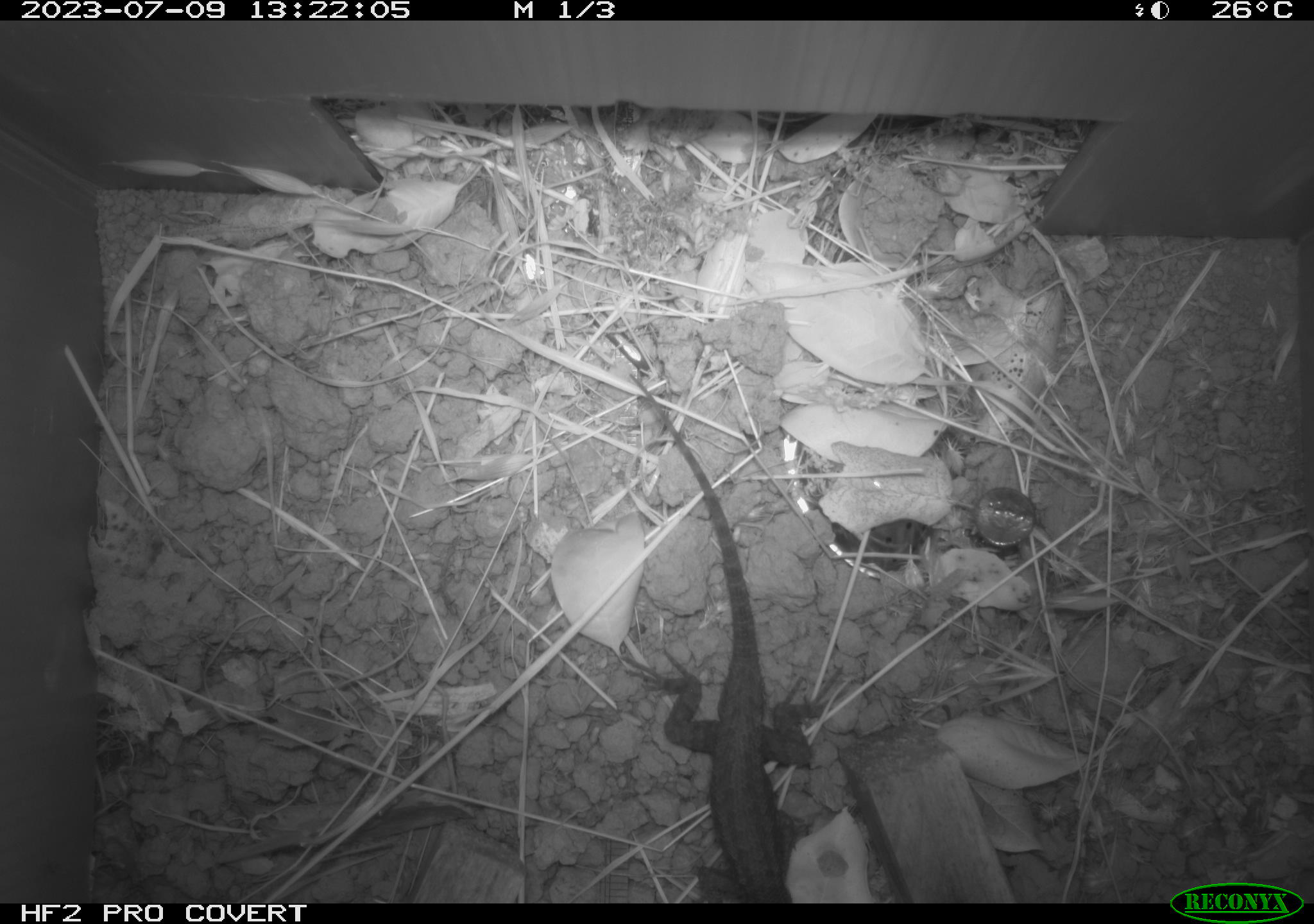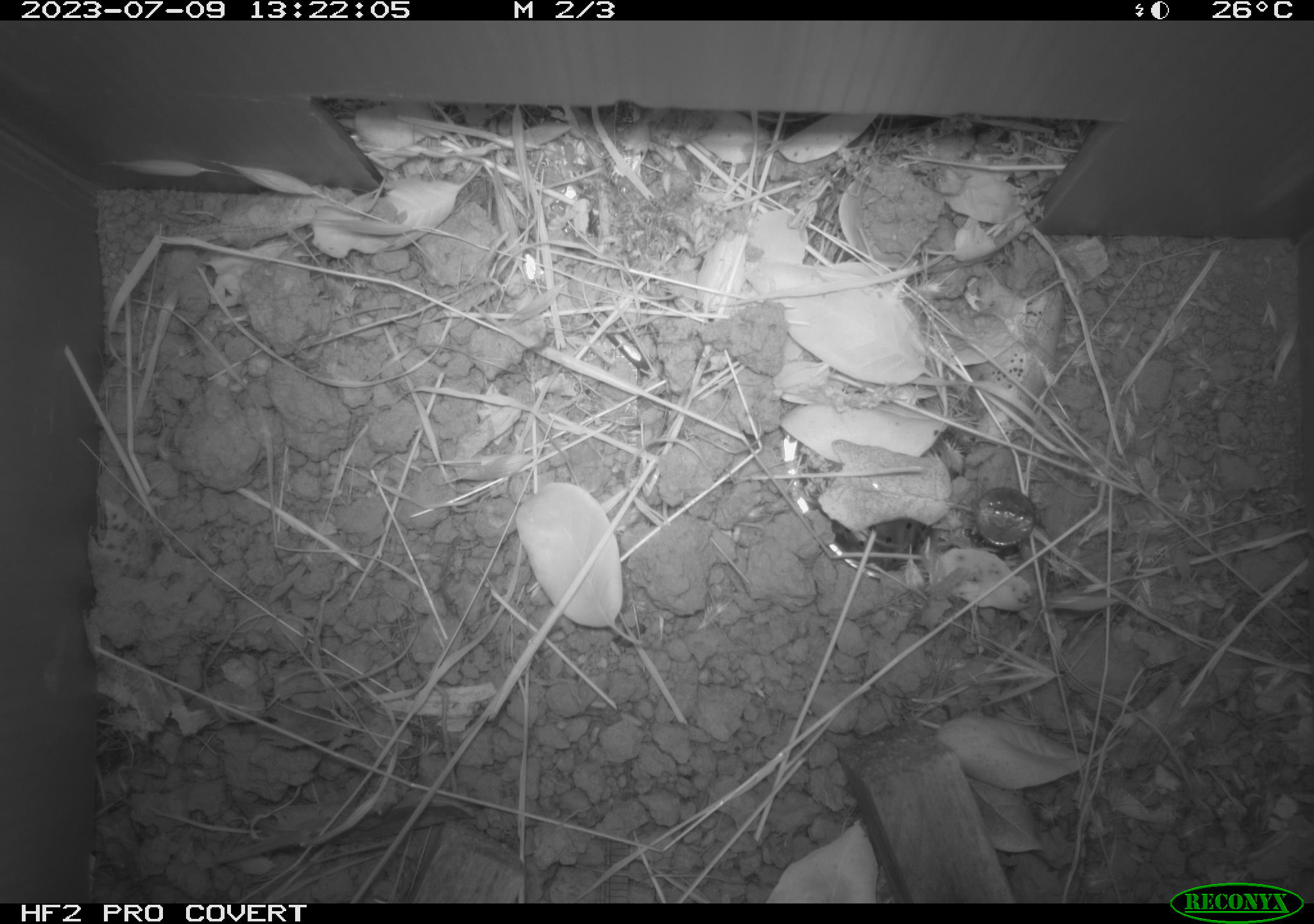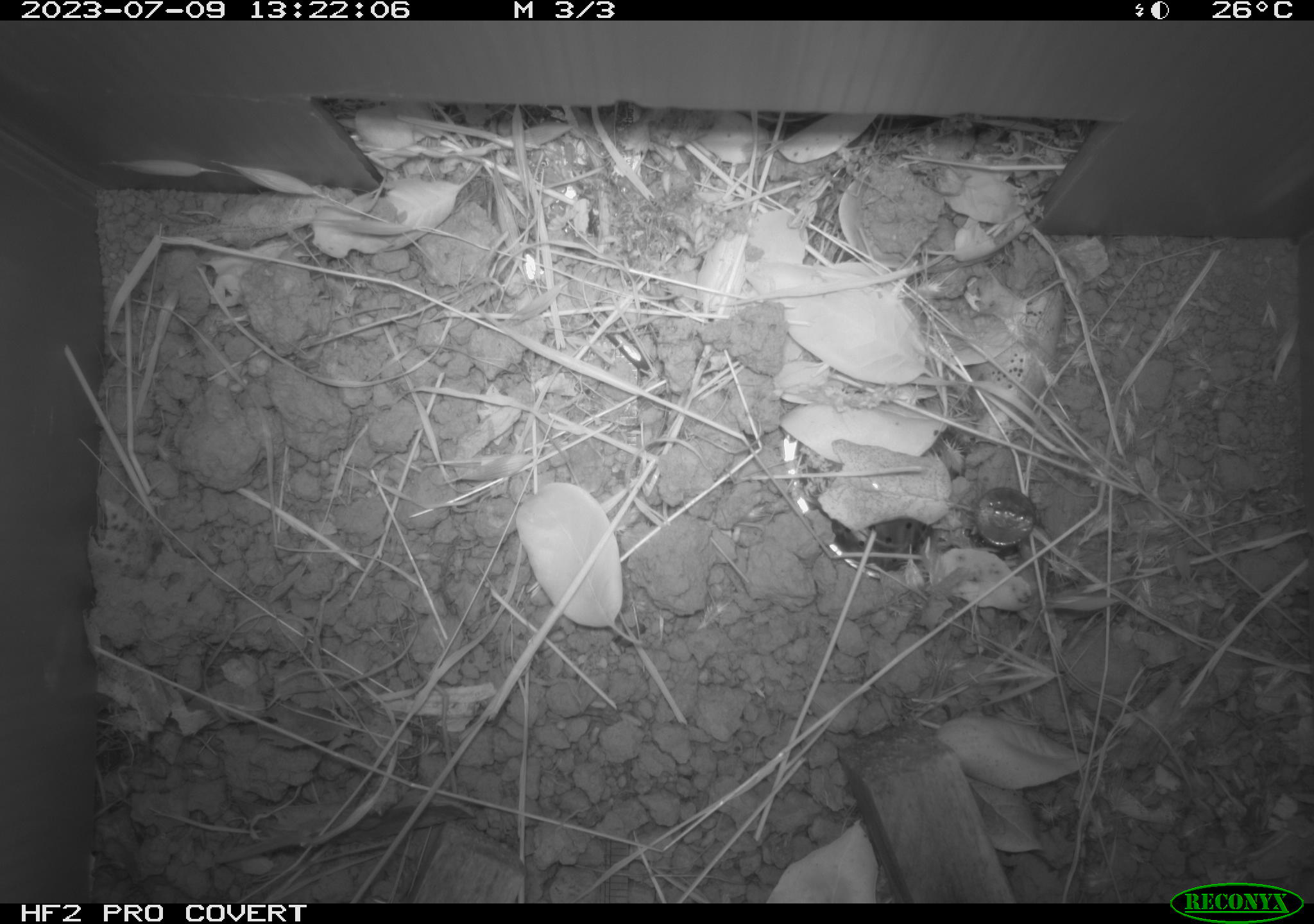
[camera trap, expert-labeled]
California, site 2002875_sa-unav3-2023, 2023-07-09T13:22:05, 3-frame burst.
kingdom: Animalia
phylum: Chordata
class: Reptilia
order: Squamata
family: Phrynosomatidae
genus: Sceloporus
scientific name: Sceloporus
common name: spiny lizards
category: sceloporus species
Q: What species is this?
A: Sceloporus species (spiny lizards) (Sceloporus).